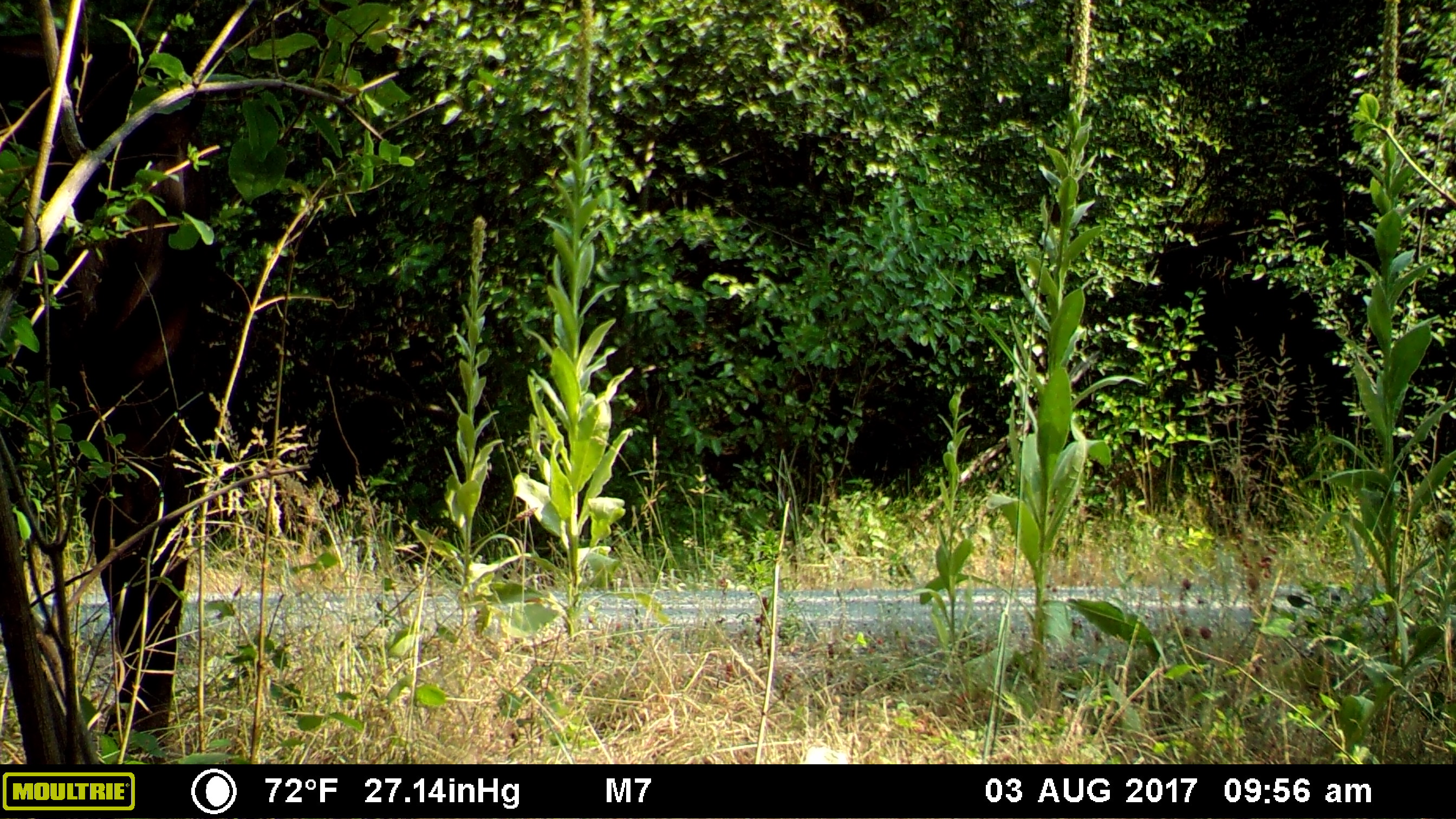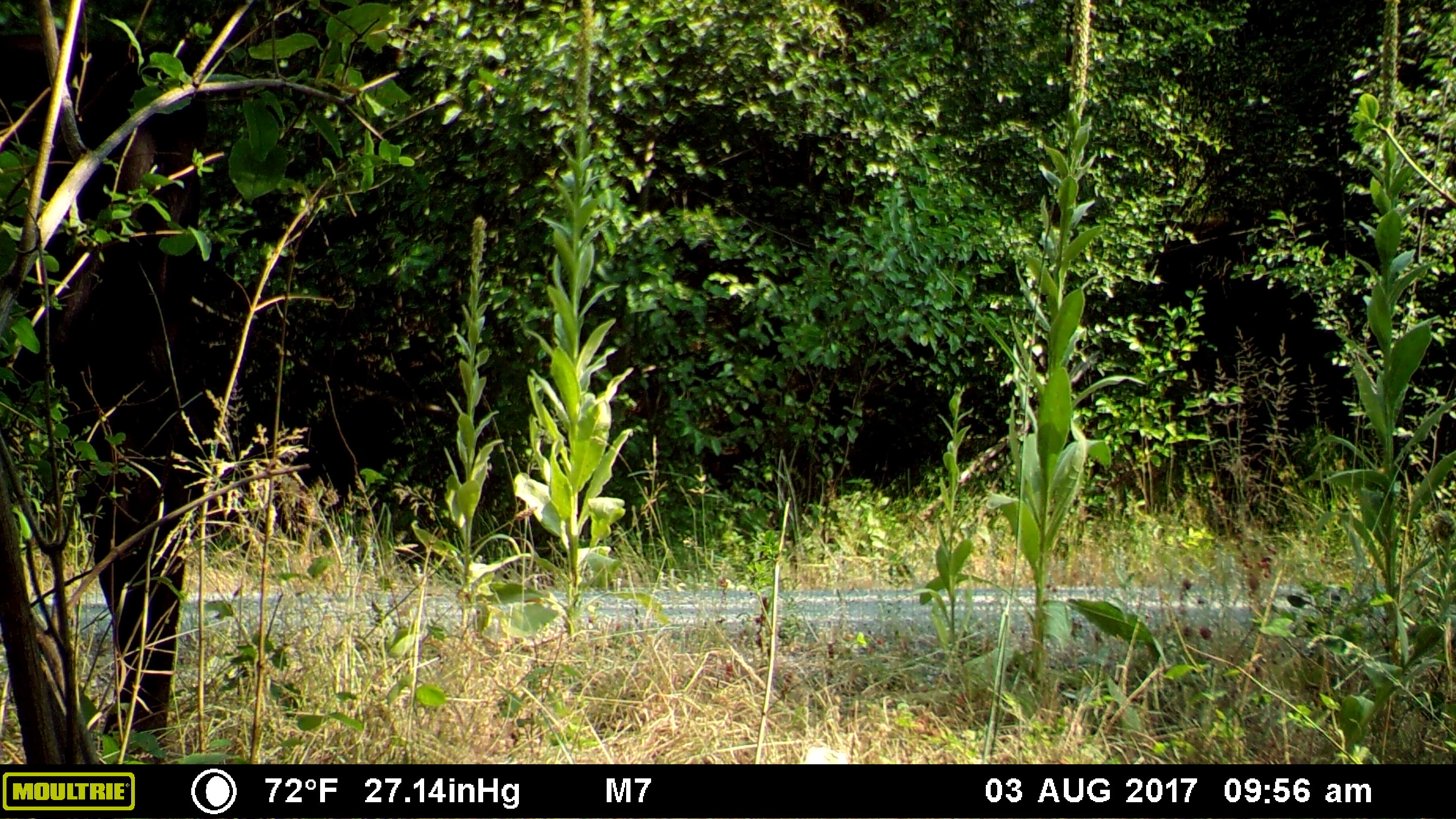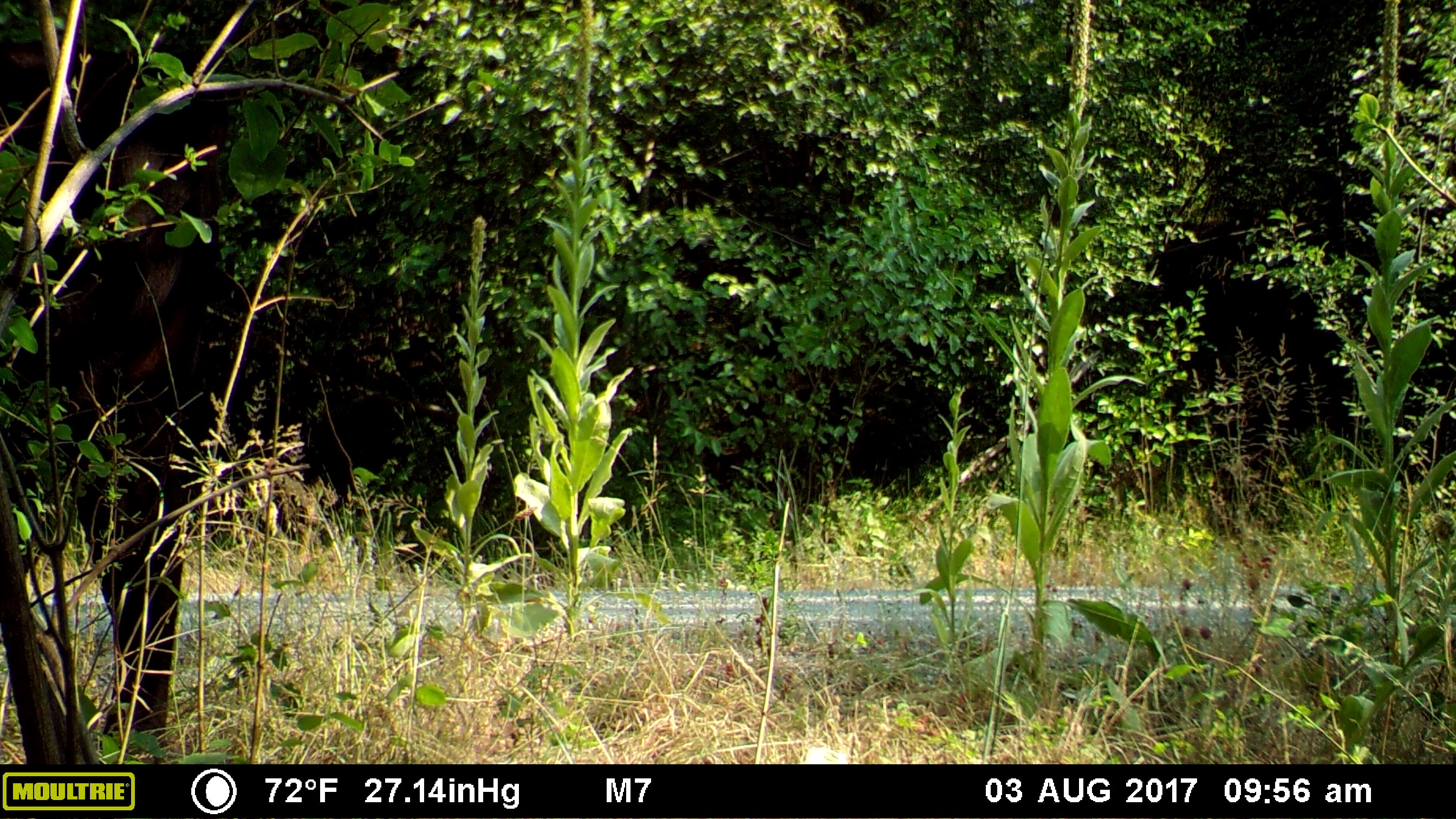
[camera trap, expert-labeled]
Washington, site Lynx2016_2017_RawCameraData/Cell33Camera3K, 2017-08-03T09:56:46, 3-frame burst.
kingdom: Animalia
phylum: Chordata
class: Mammalia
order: Artiodactyla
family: Bovidae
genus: Bos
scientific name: Bos taurus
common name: domestic cattle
Domestic cattle (Bos taurus). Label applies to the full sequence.